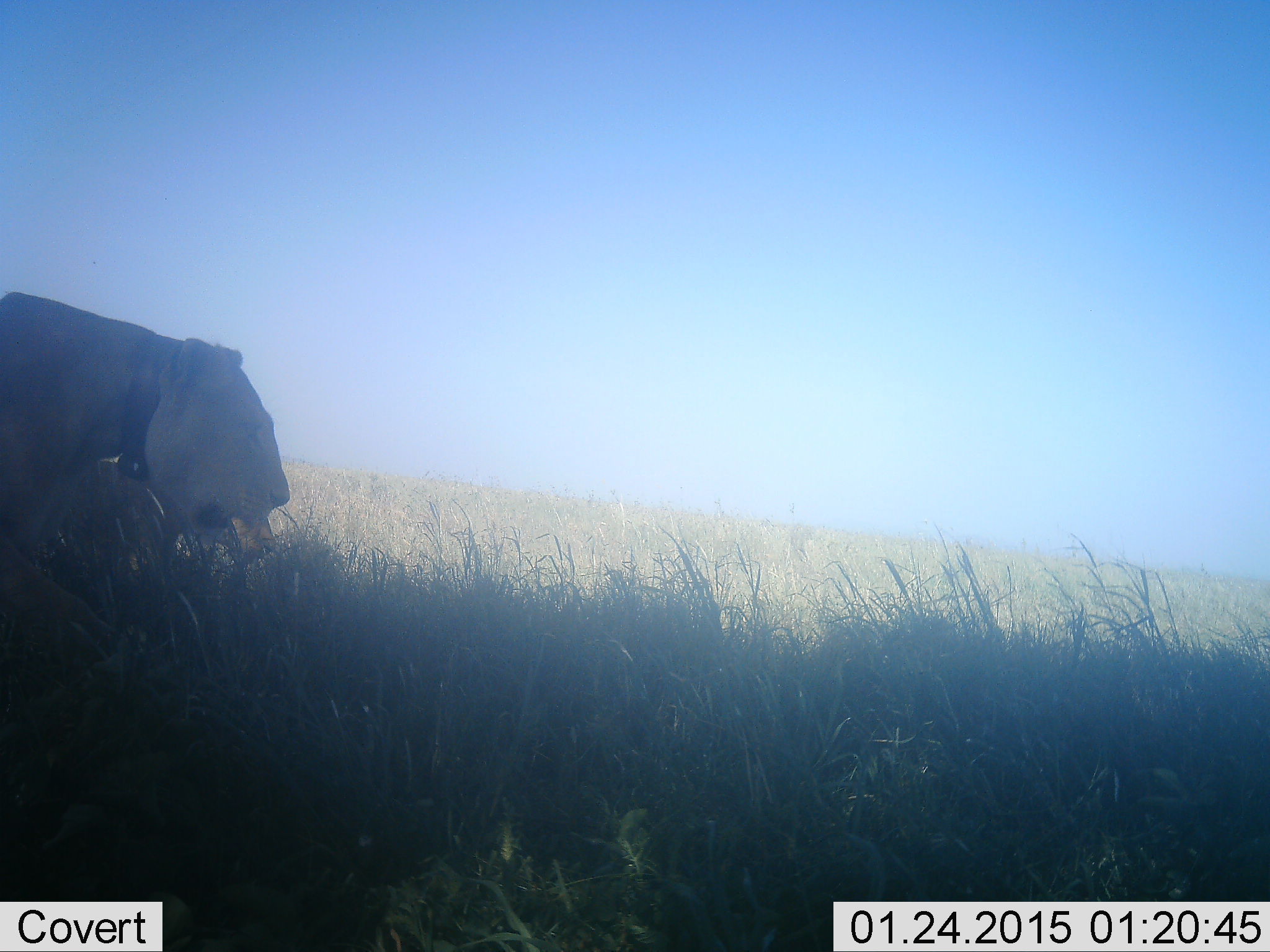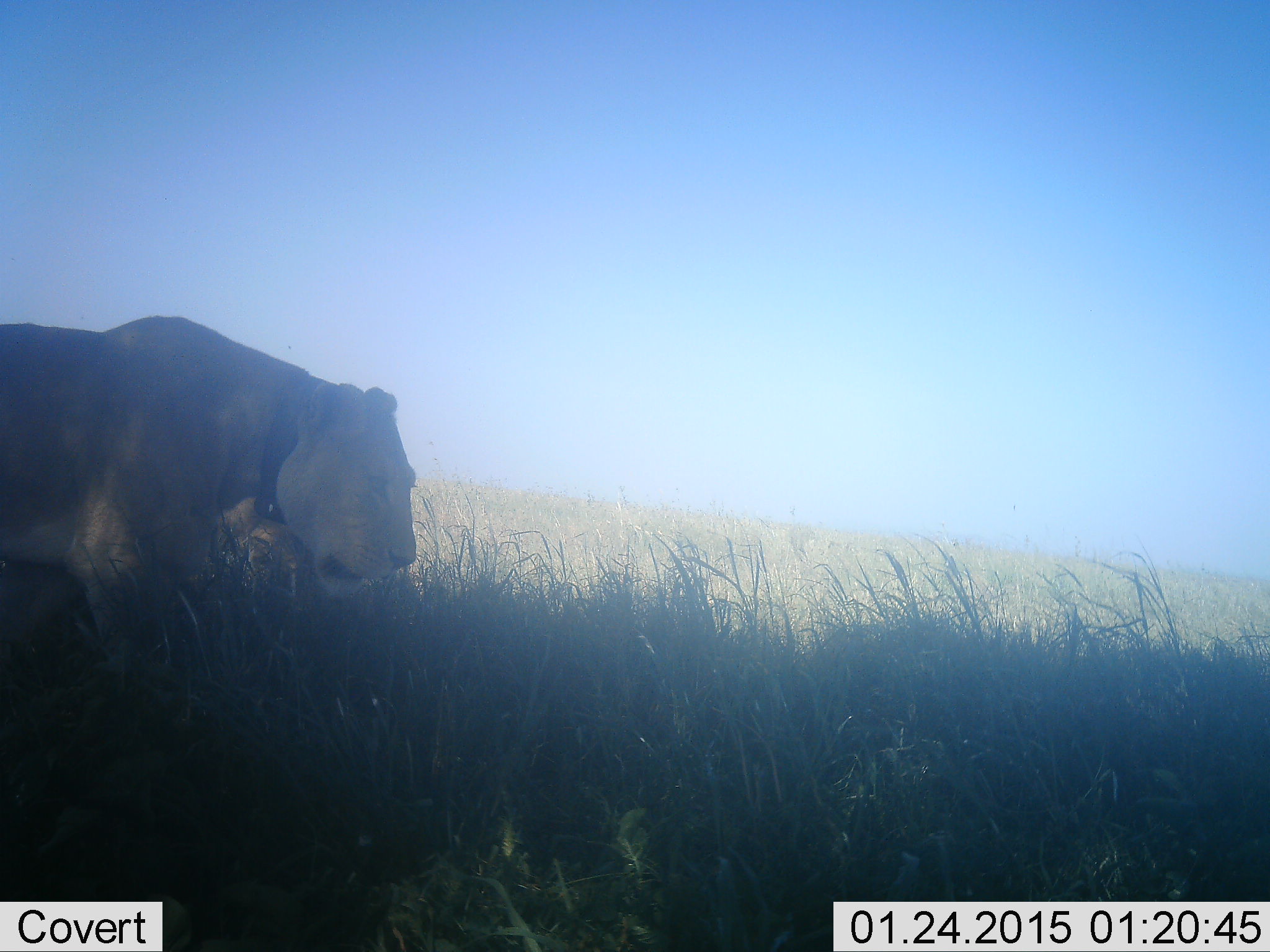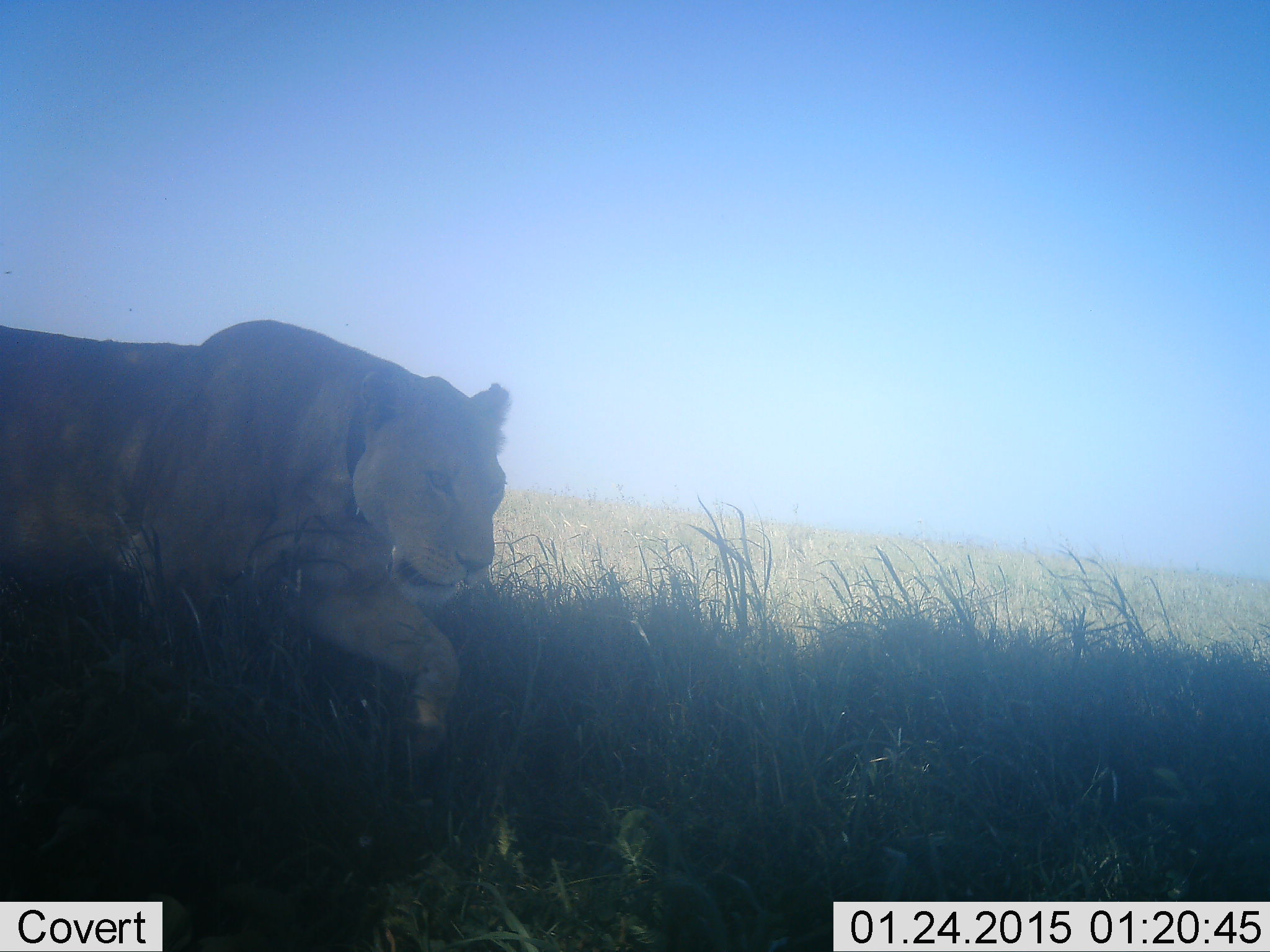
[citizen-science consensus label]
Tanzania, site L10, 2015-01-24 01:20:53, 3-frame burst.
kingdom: Animalia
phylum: Chordata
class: Mammalia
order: Carnivora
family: Felidae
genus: Panthera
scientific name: Panthera leo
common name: lion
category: lionfemale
Lionfemale (lion) (Panthera leo), count 1. Behavior (volunteer vote fractions): standing 0%, resting 0%, moving 100%, interacting 0%. Young present (vote fraction): 10%. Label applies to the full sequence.